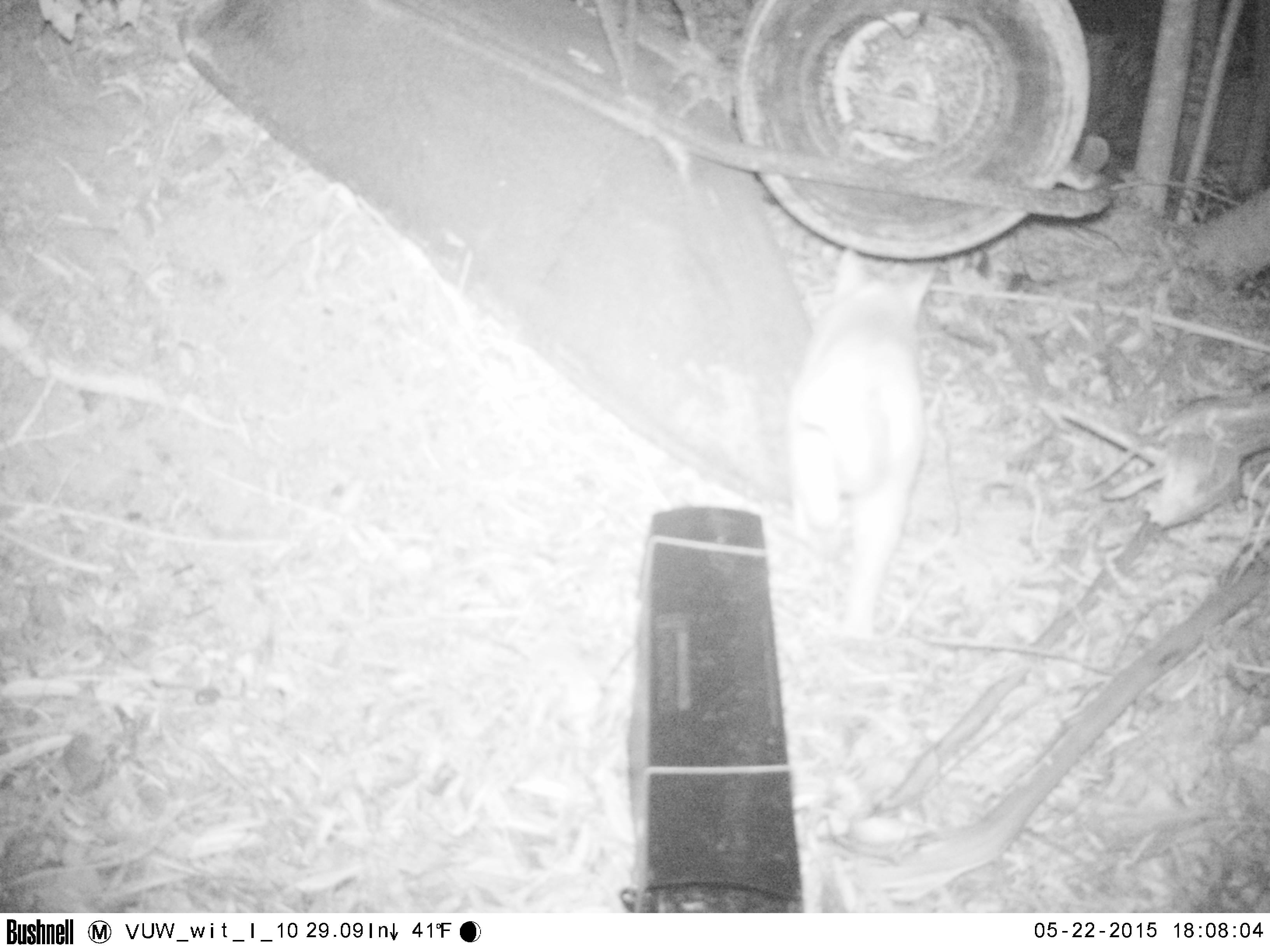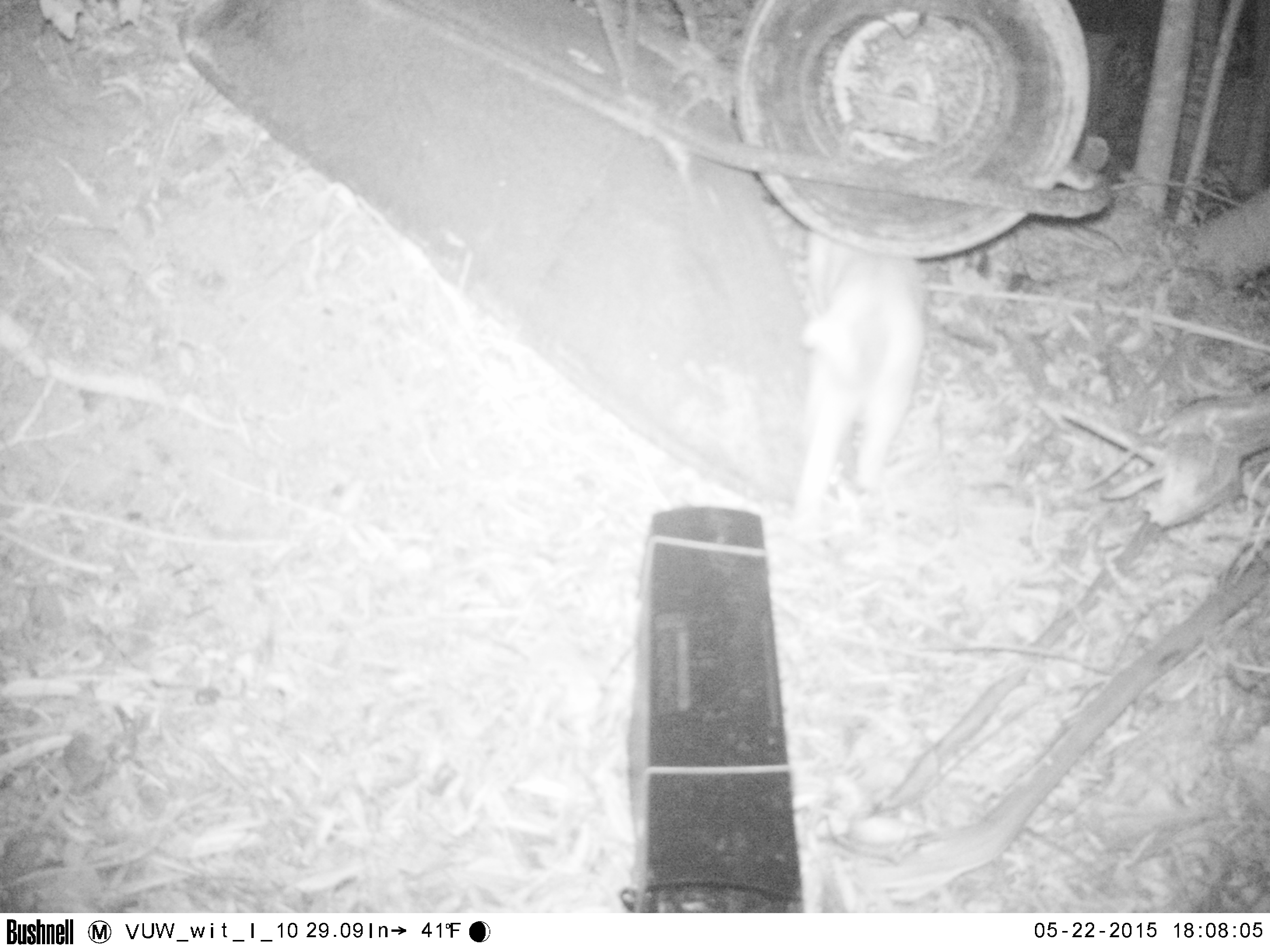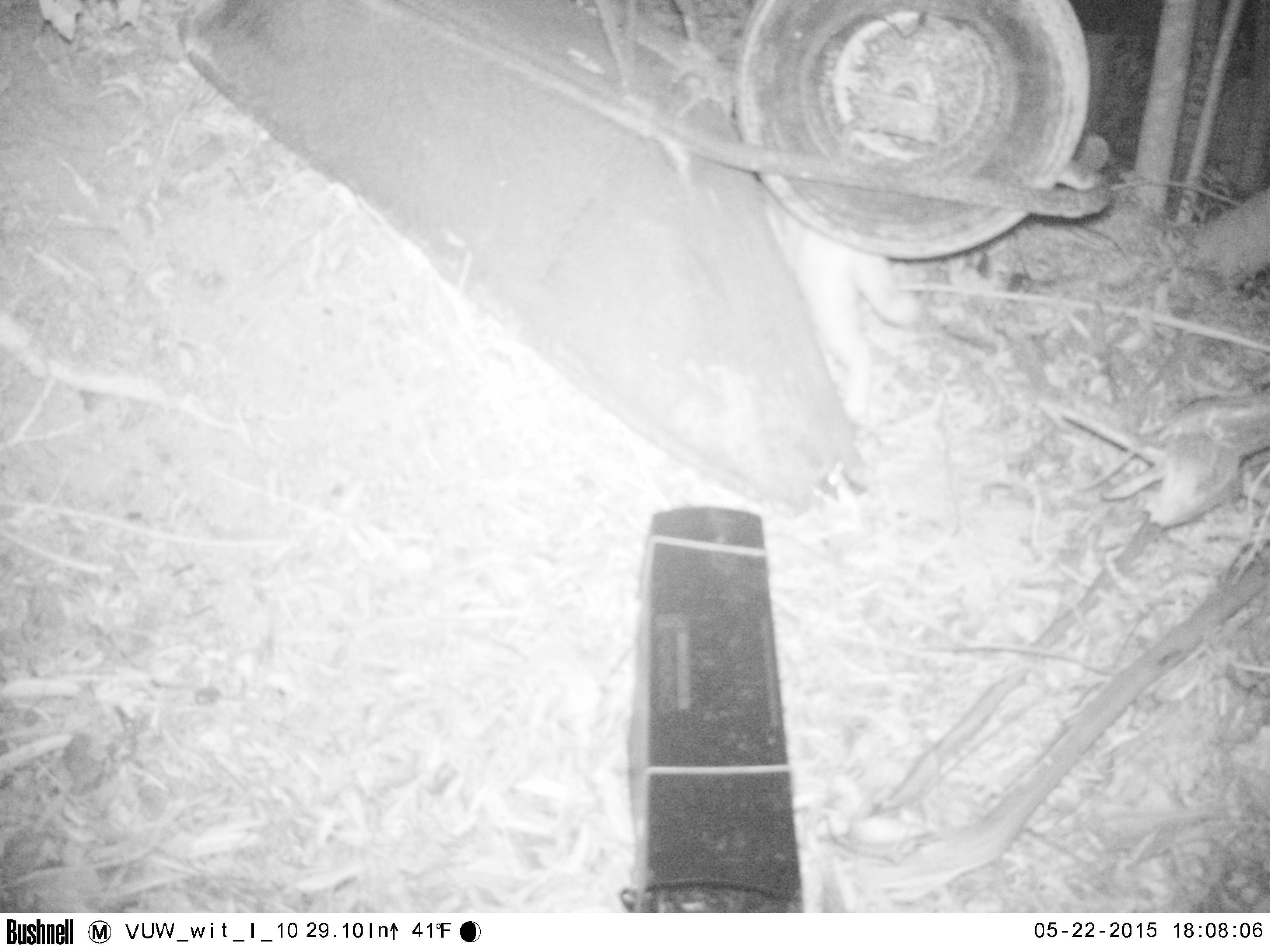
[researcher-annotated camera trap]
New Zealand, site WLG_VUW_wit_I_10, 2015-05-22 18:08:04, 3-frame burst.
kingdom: Animalia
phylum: Chordata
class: Mammalia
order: Carnivora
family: Felidae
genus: Felis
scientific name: Felis catus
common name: domestic cat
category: cat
Cat (domestic cat) (Felis catus).